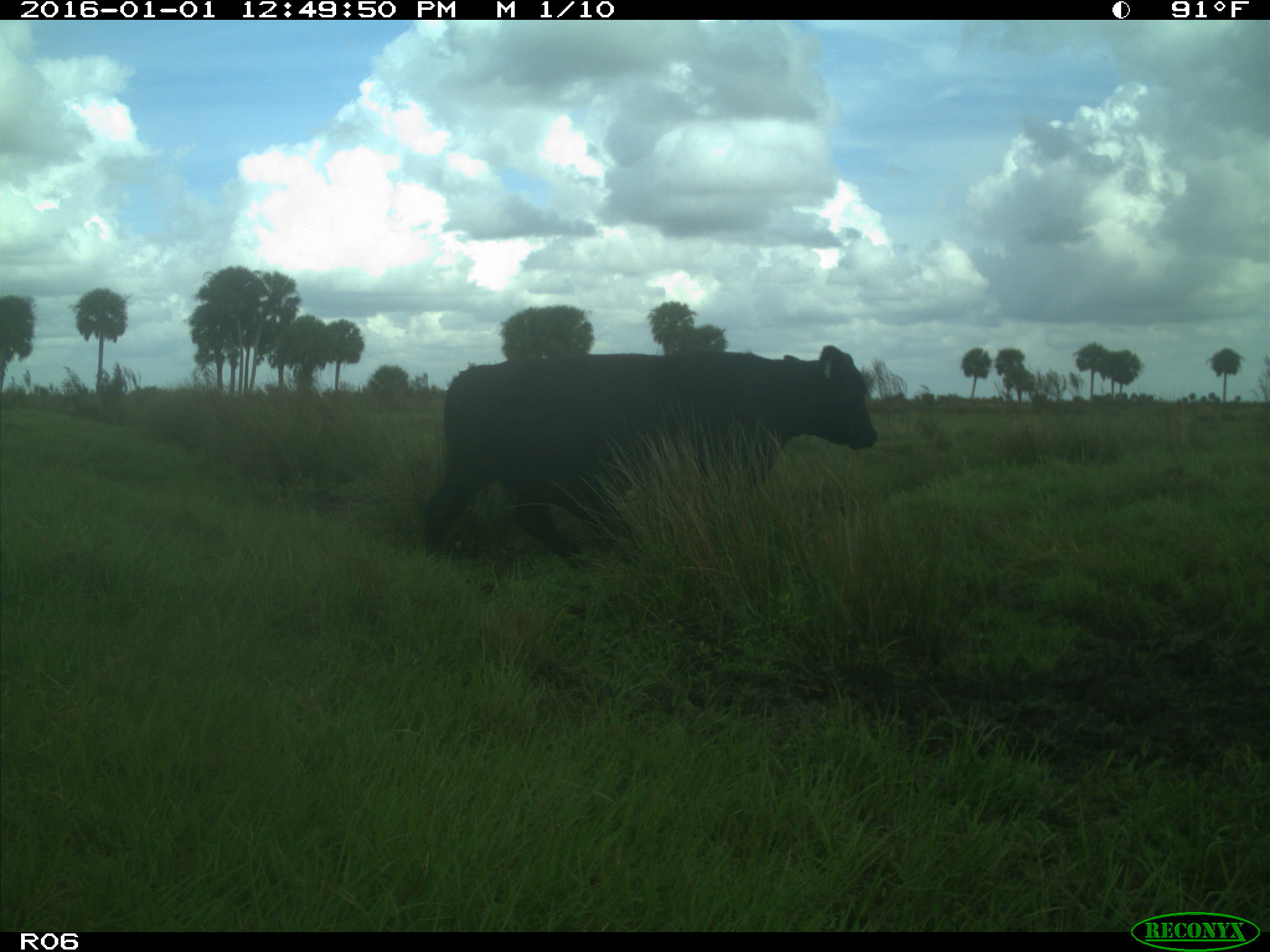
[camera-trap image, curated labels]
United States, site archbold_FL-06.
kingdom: Animalia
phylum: Chordata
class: Mammalia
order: Artiodactyla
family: Bovidae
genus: Bos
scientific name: Bos taurus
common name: domestic cow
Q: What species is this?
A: Bos taurus (domestic cow).